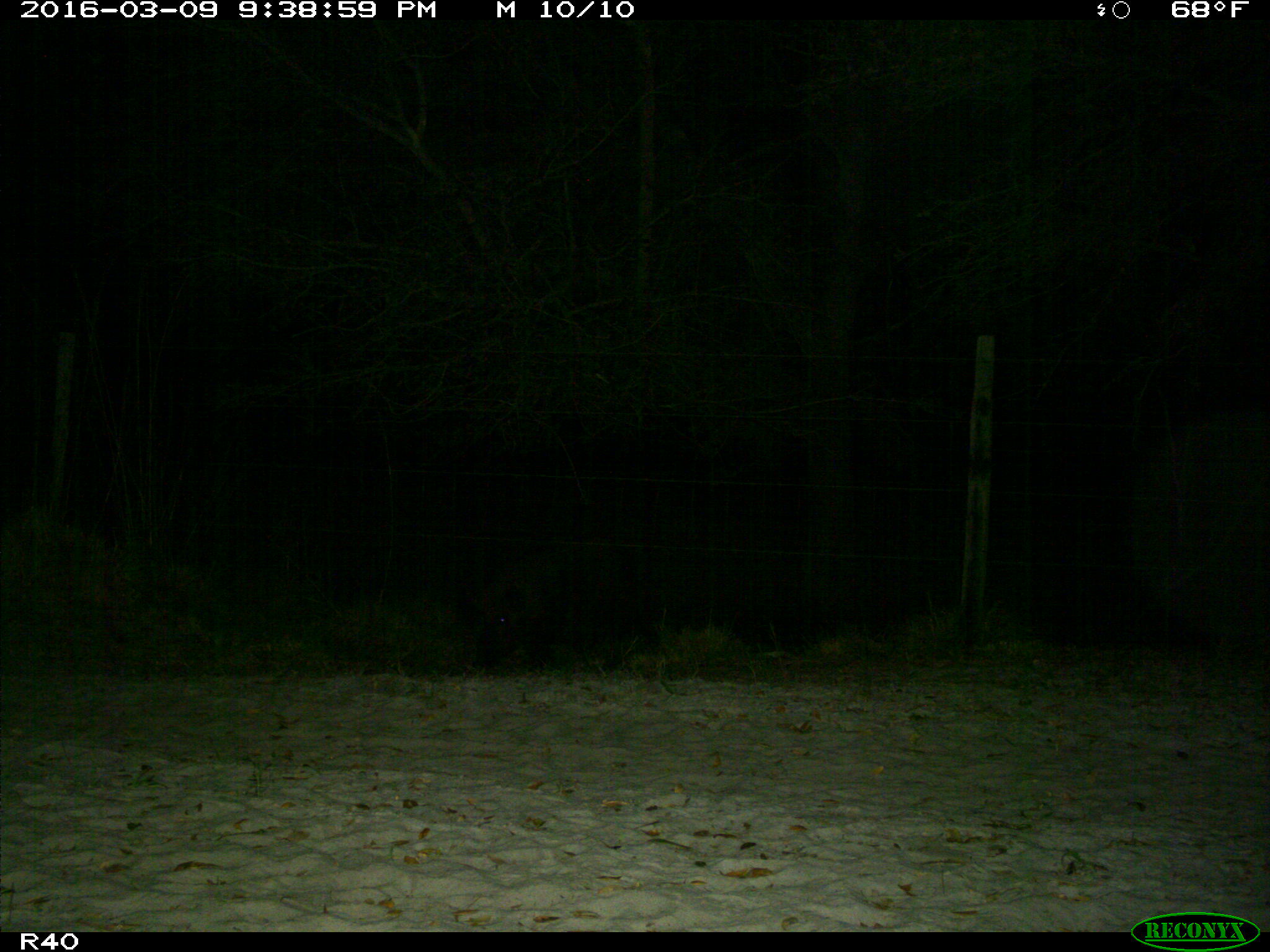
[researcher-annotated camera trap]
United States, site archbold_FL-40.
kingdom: Animalia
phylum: Chordata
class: Mammalia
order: Artiodactyla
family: Suidae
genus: Sus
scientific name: Sus scrofa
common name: wild boar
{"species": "Sus scrofa (wild boar)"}